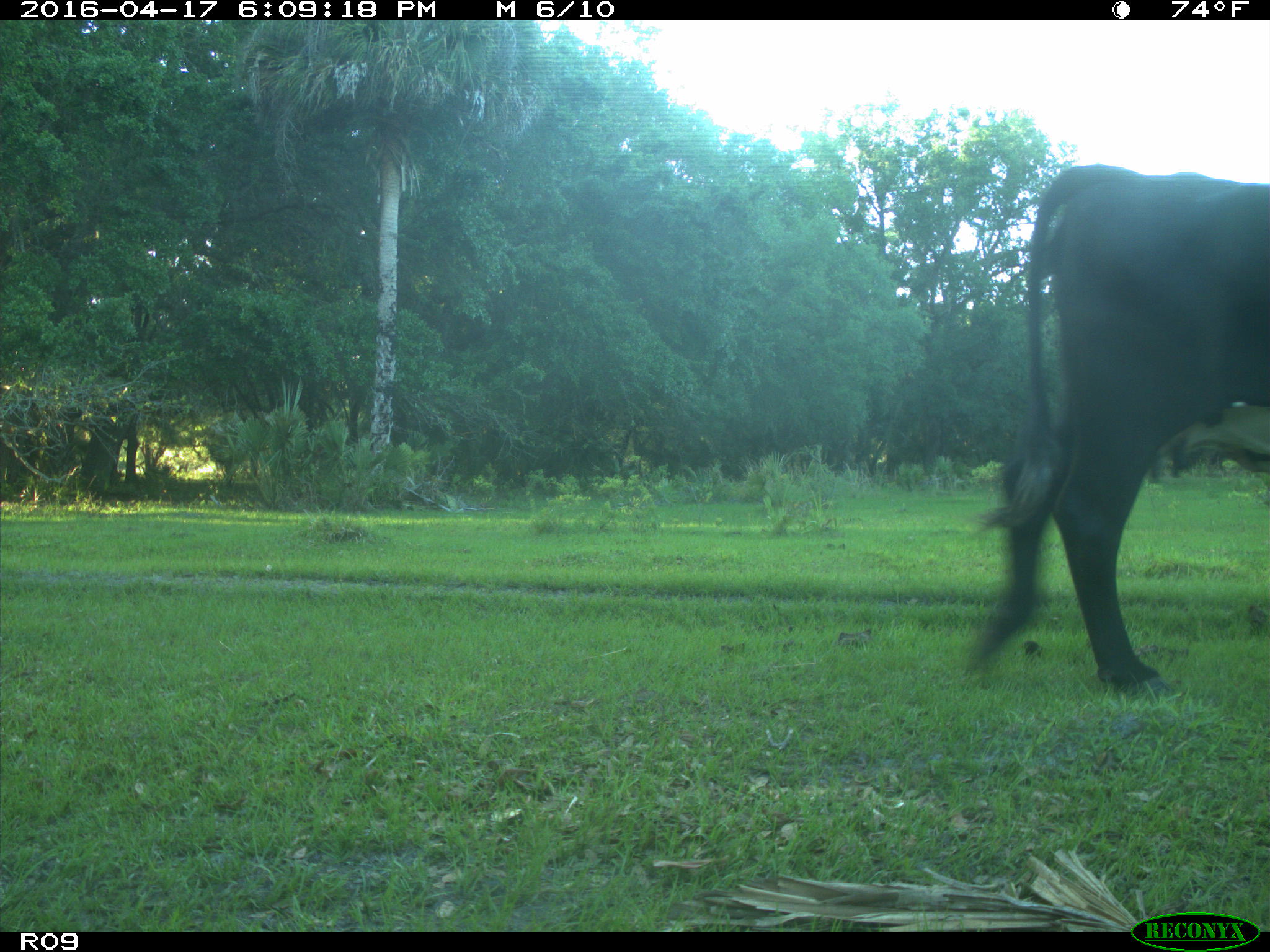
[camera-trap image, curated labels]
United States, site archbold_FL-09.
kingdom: Animalia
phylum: Chordata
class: Mammalia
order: Artiodactyla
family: Bovidae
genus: Bos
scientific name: Bos taurus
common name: domestic cow